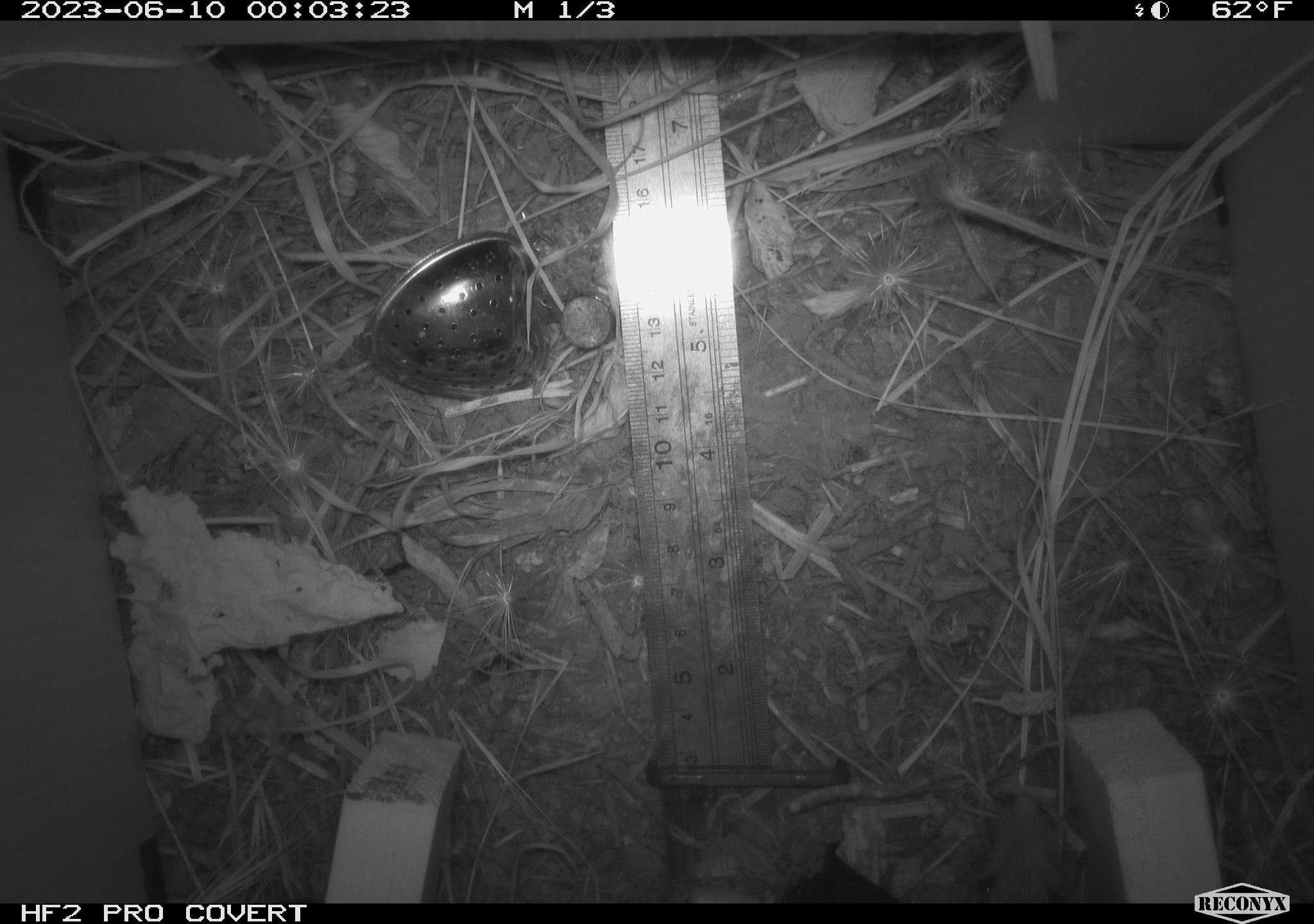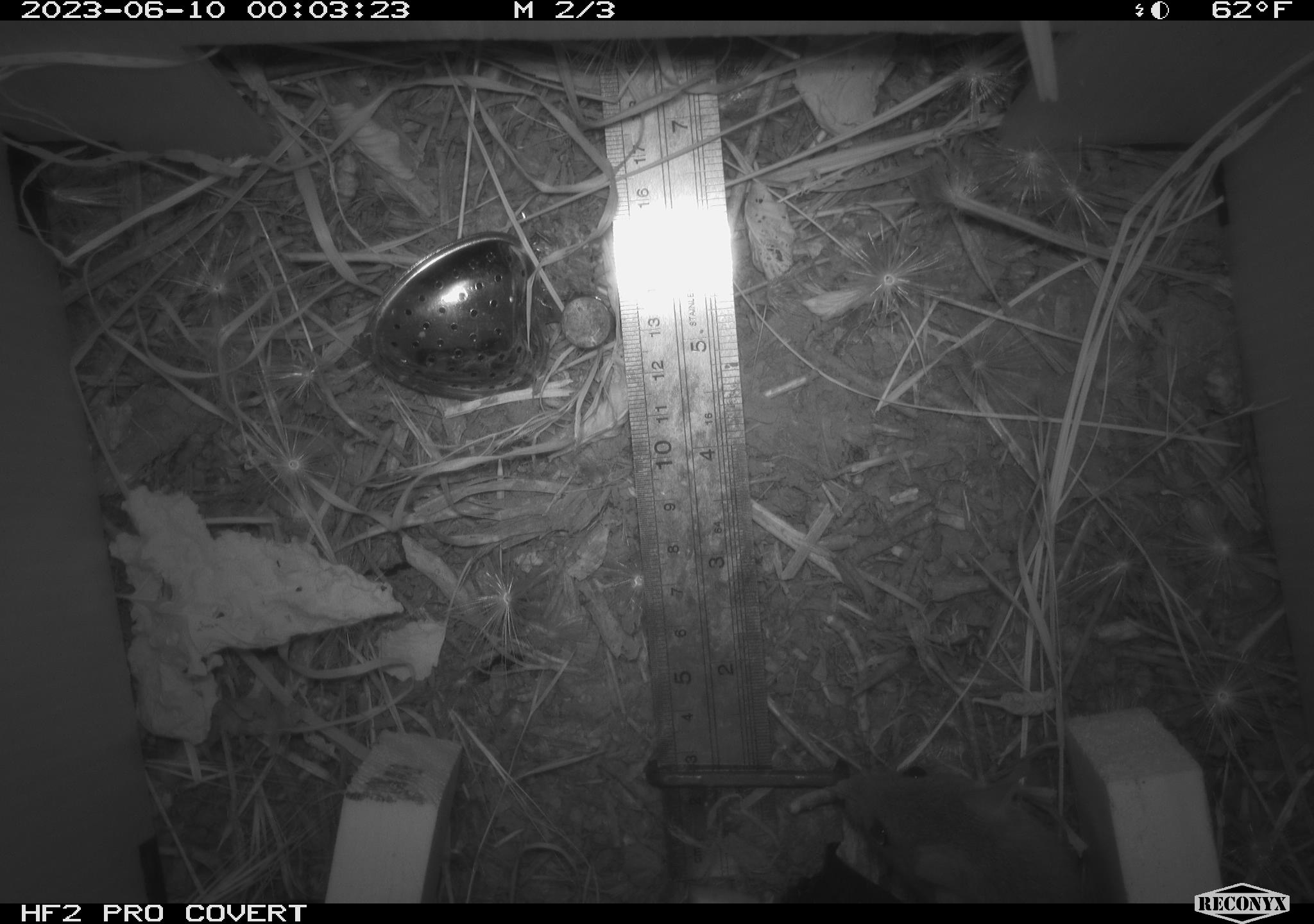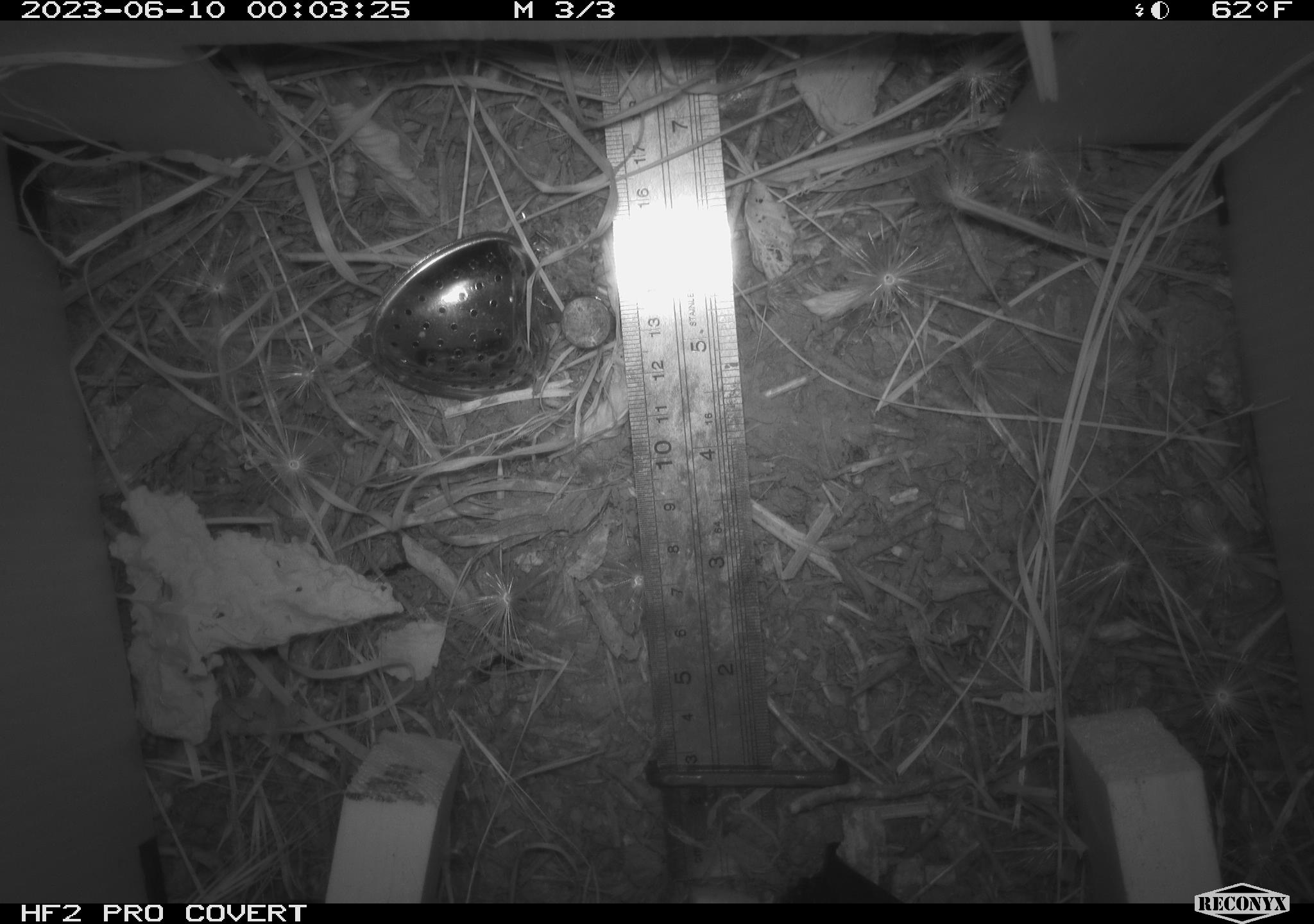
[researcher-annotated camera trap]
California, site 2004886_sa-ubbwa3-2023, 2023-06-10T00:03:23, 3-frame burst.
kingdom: Animalia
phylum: Chordata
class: Mammalia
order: Rodentia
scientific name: Rodentia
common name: mouse species